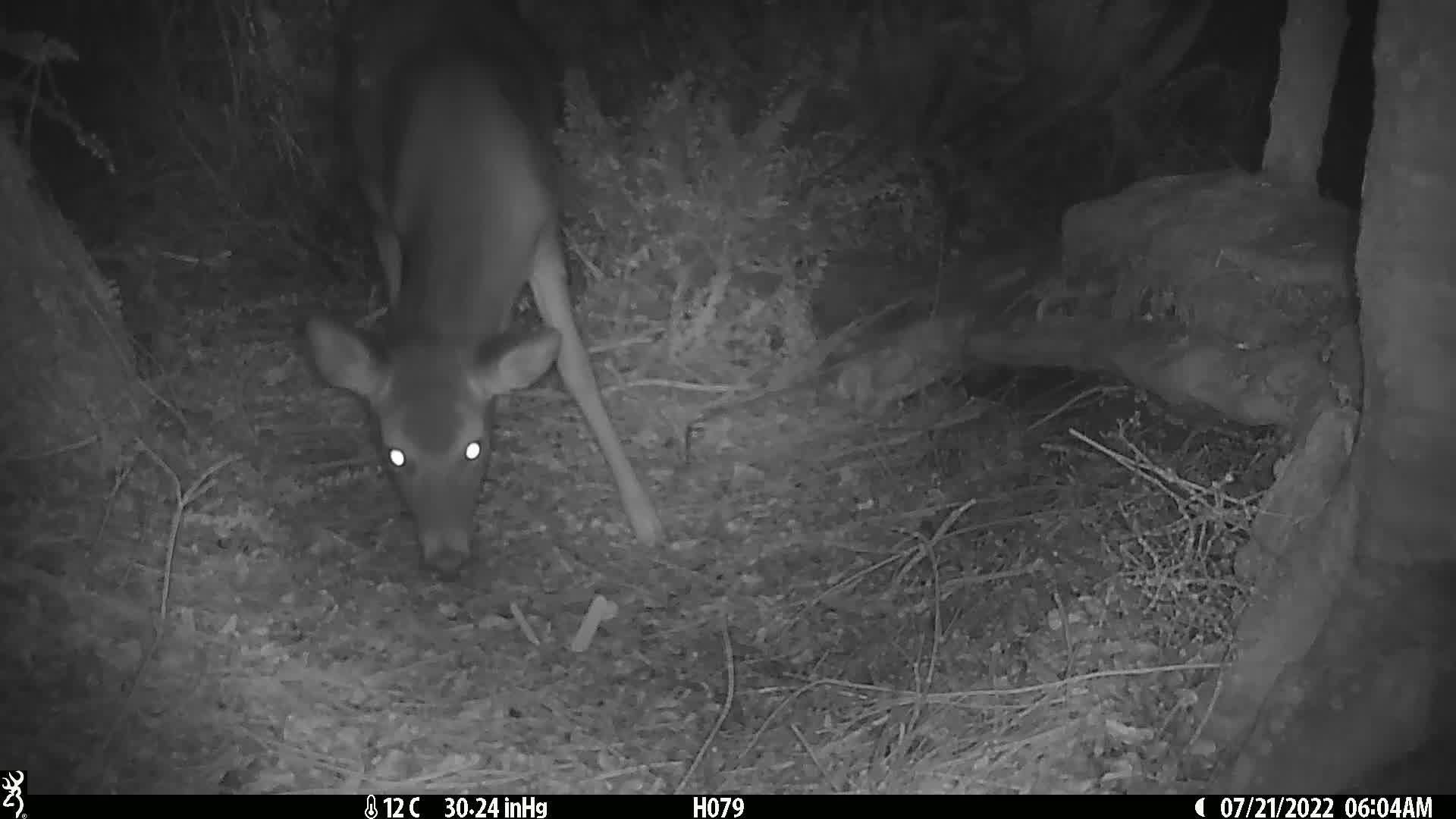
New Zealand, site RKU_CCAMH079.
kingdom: Animalia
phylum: Chordata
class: Mammalia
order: Artiodactyla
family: Cervidae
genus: Odocoileus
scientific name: Odocoileus virginianus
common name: white-tailed deer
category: white tailed deer